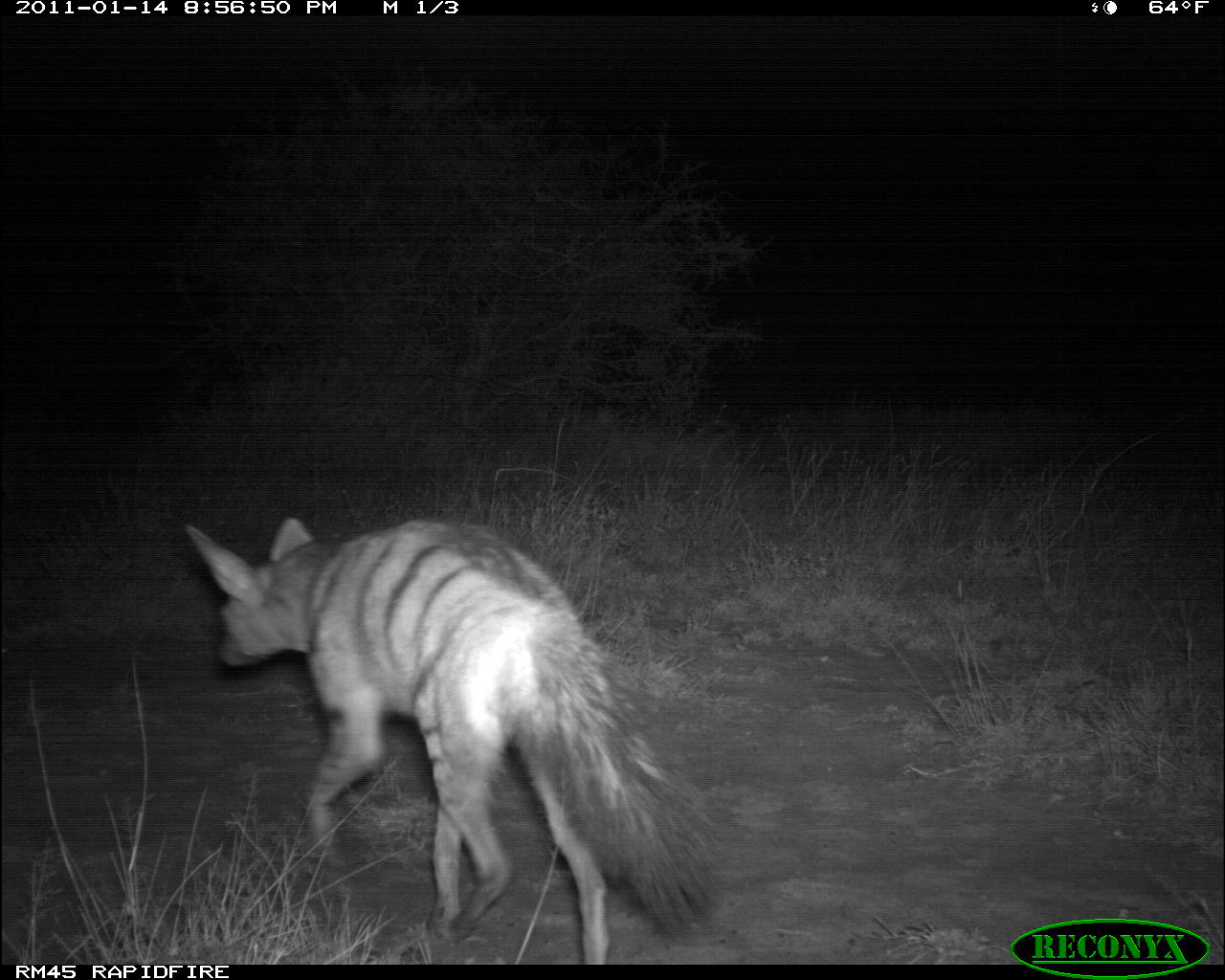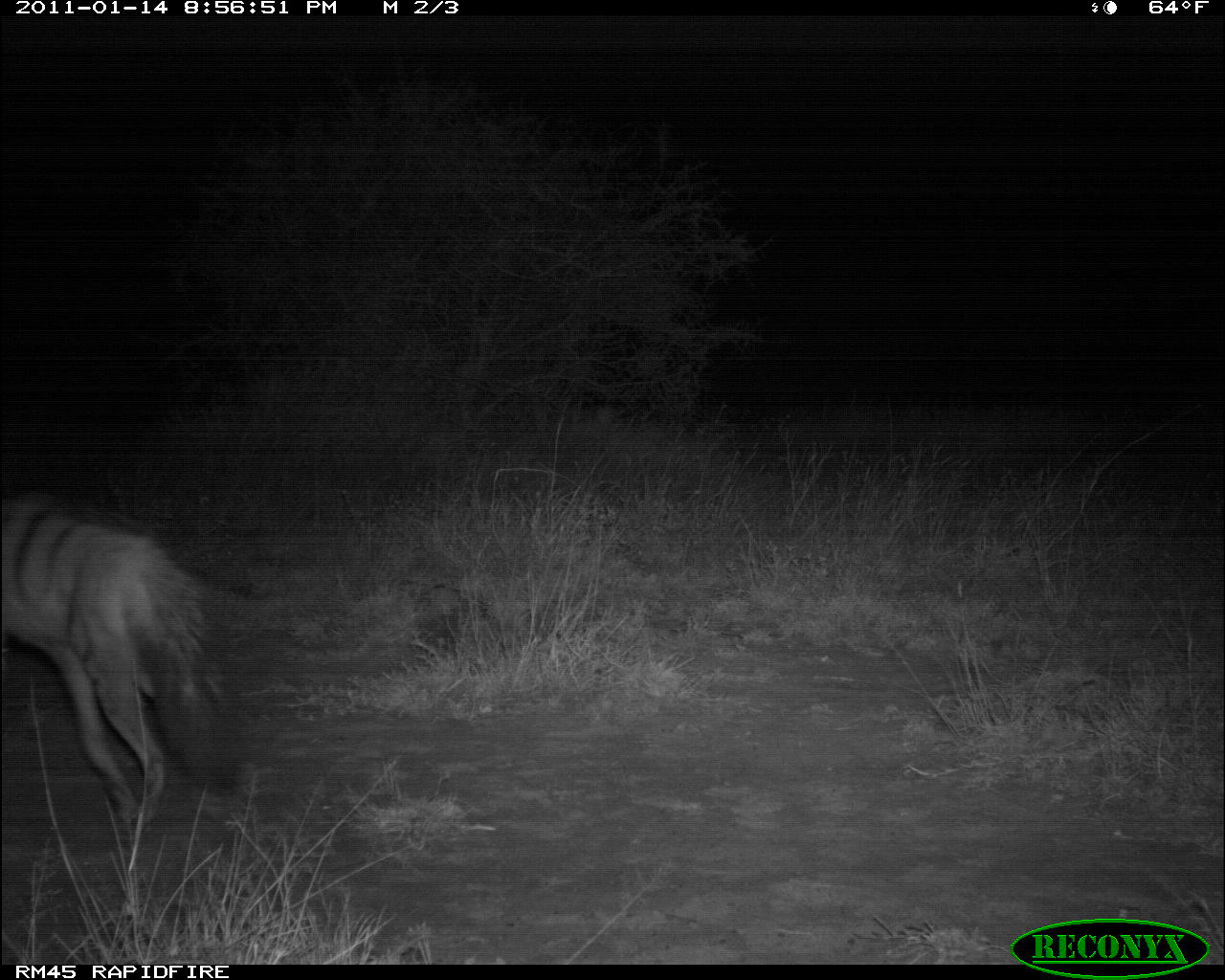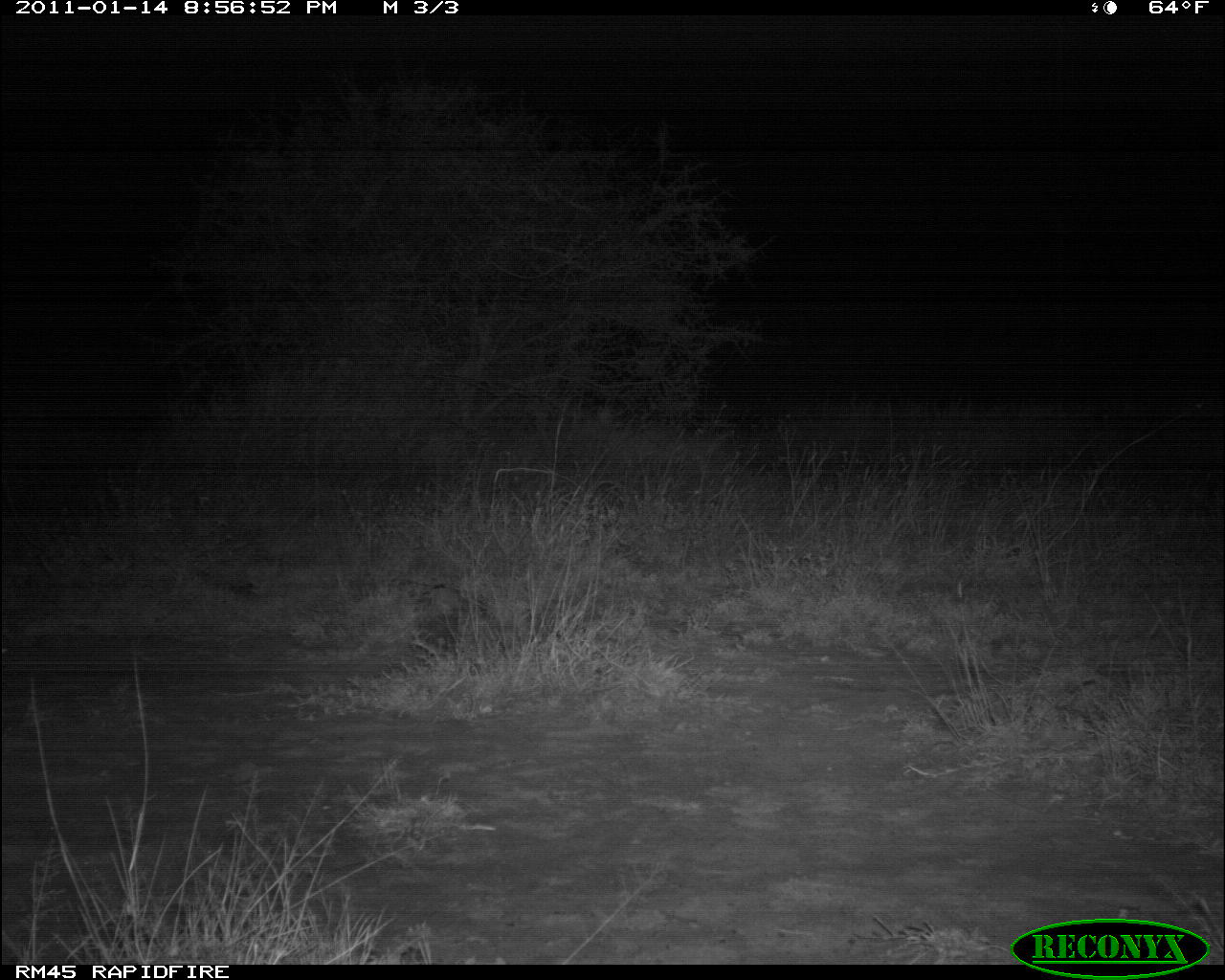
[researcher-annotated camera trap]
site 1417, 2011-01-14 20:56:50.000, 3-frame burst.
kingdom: Animalia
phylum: Chordata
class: Mammalia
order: Carnivora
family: Hyaenidae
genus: Proteles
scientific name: Proteles cristatus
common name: aardwolf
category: proteles cristata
Proteles cristata (aardwolf) (Proteles cristatus), count 1.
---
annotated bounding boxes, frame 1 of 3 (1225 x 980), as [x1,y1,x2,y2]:
proteles cristata: [181,514,718,962]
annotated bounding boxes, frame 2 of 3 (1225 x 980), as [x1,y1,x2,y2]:
proteles cristata: [4,489,245,826]